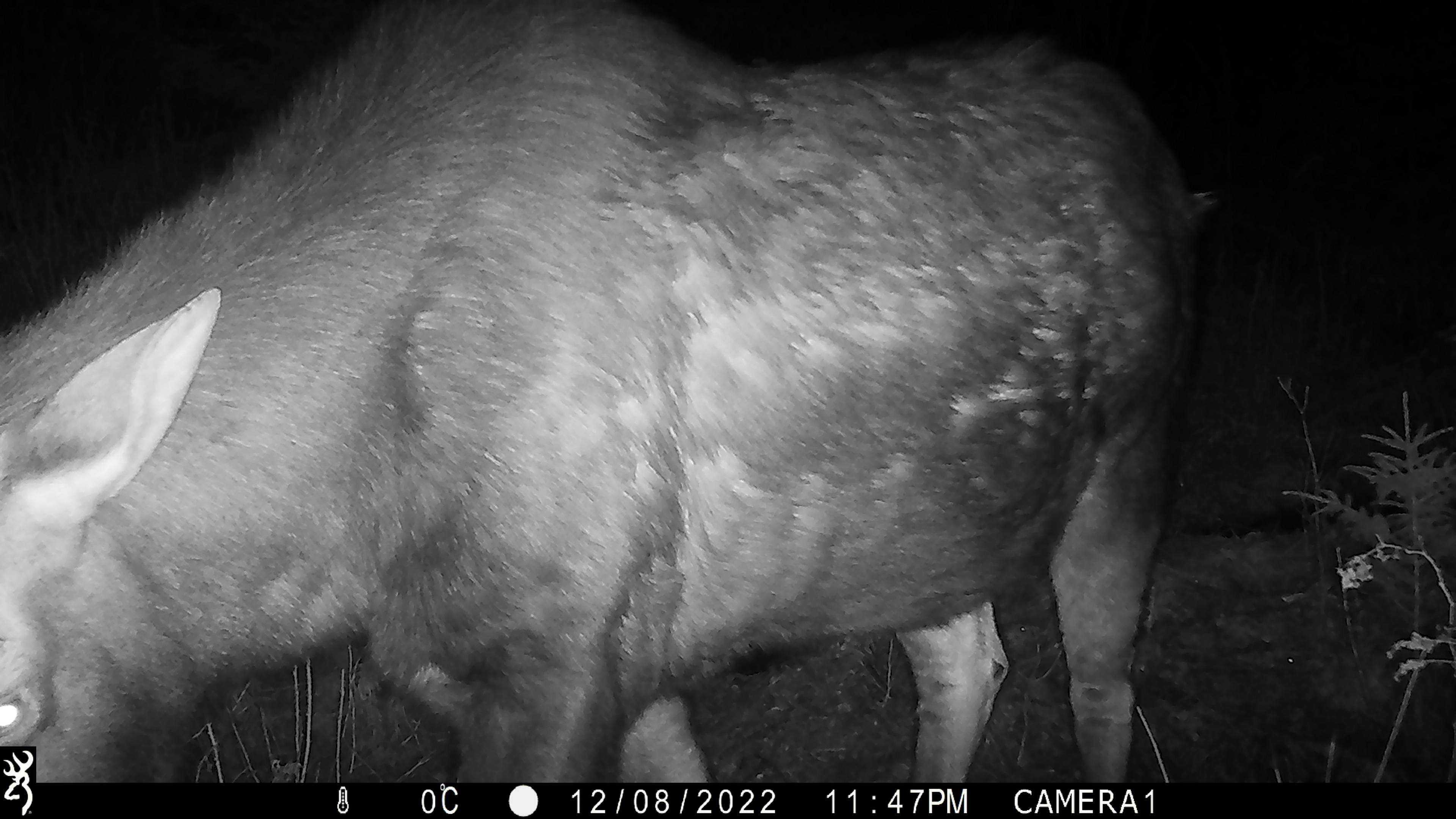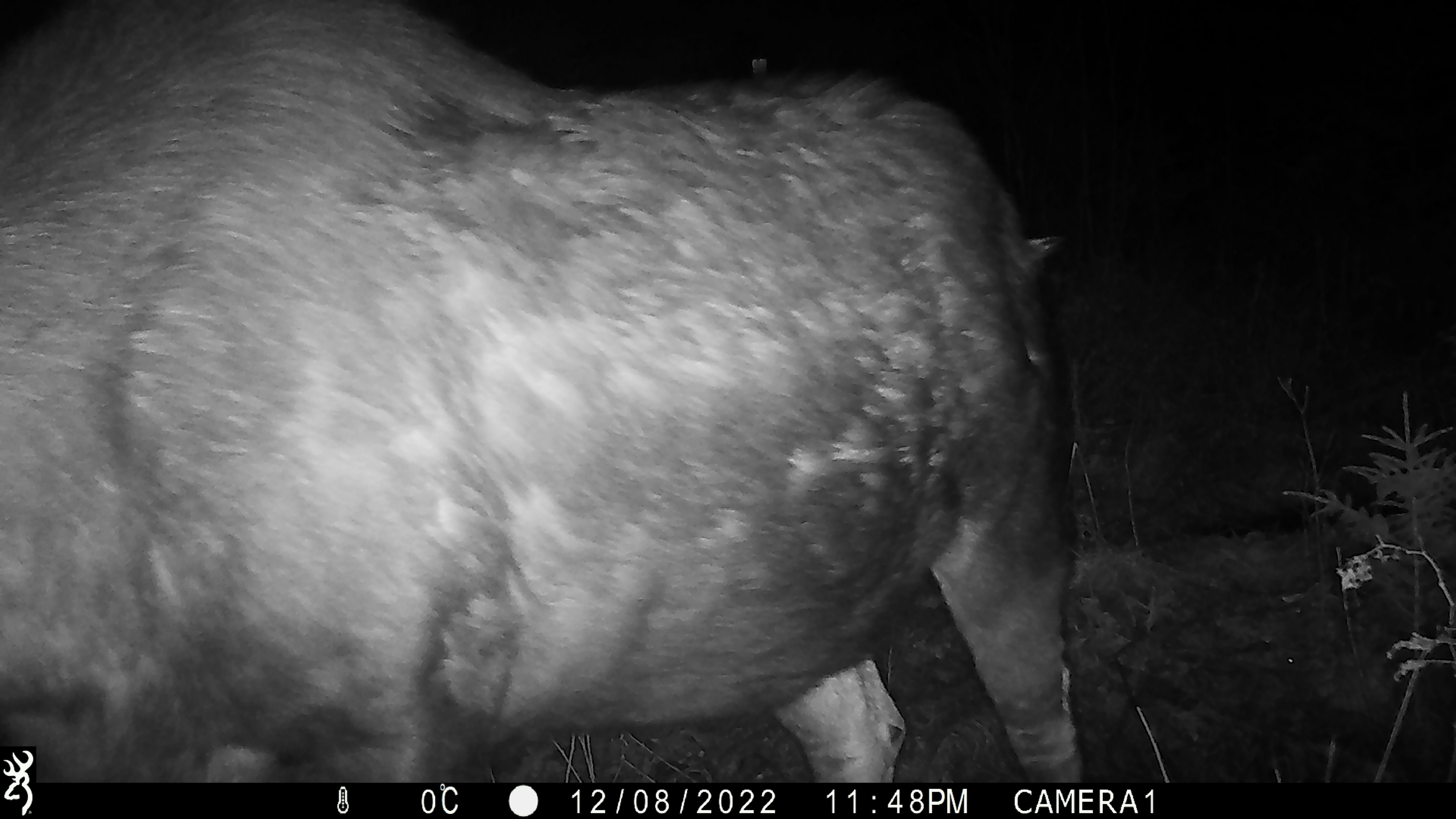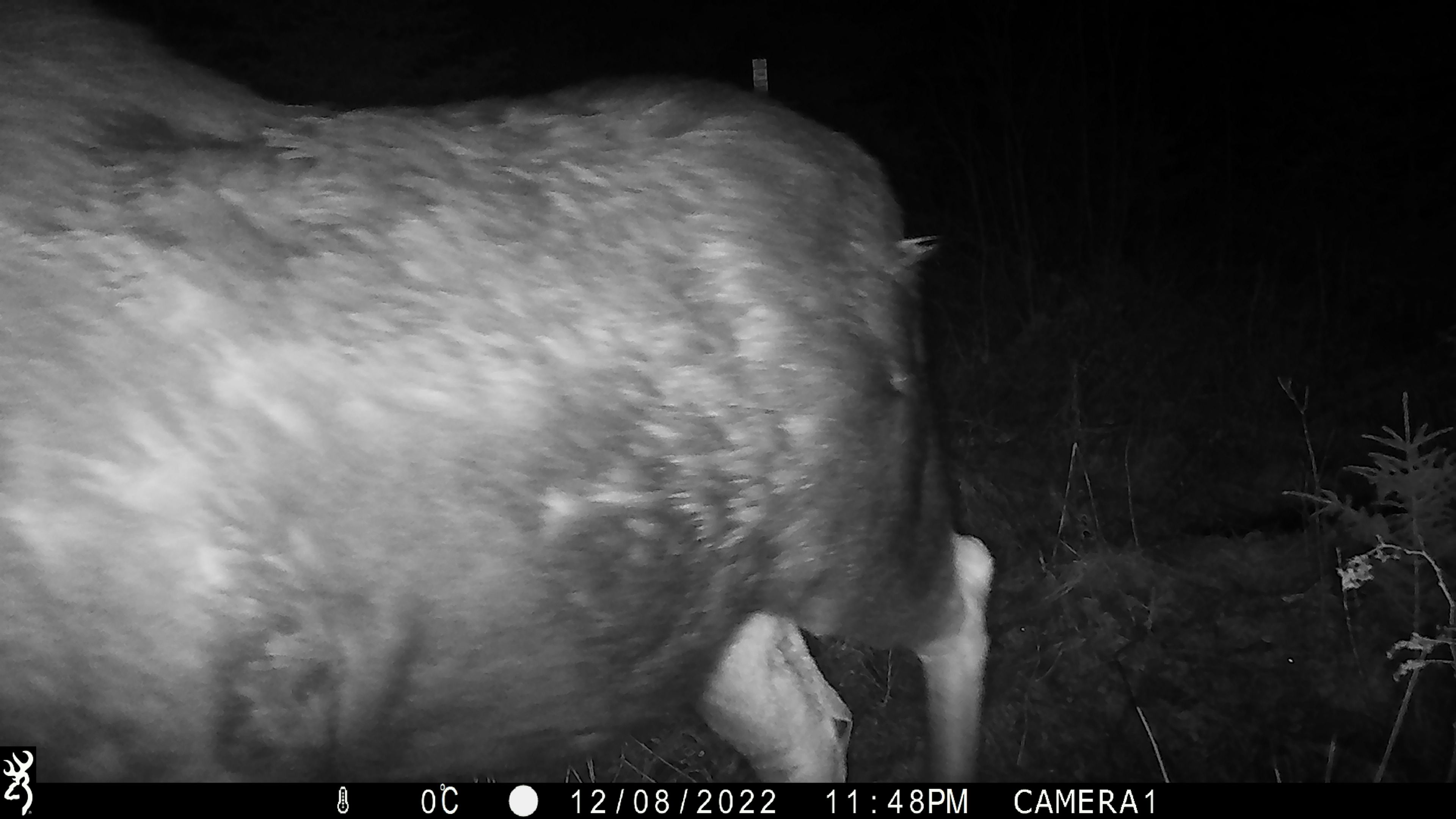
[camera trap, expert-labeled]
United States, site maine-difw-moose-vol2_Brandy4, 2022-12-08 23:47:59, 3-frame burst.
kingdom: Animalia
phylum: Chordata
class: Mammalia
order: Artiodactyla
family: Cervidae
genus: Alces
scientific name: Alces alces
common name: moose